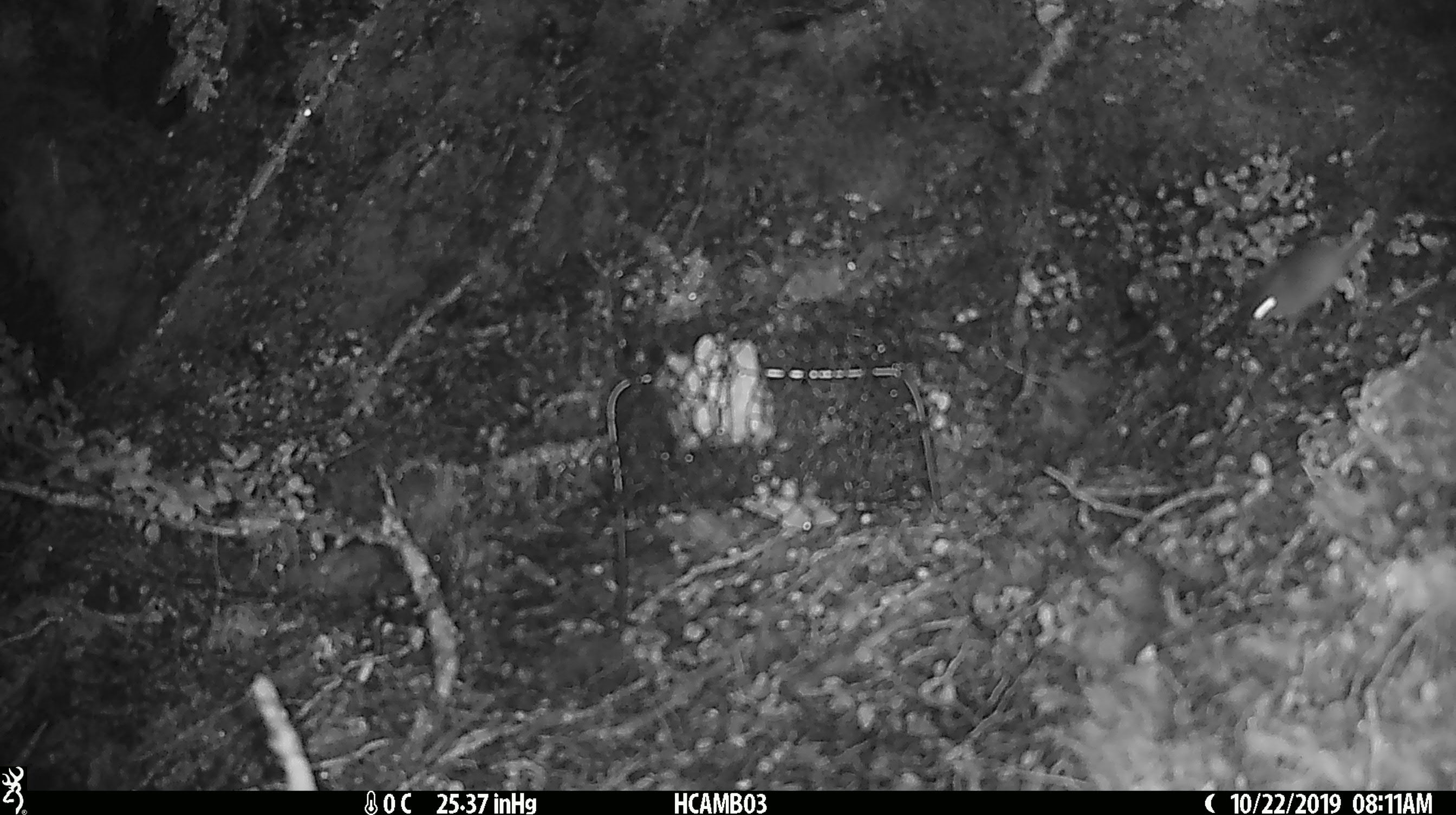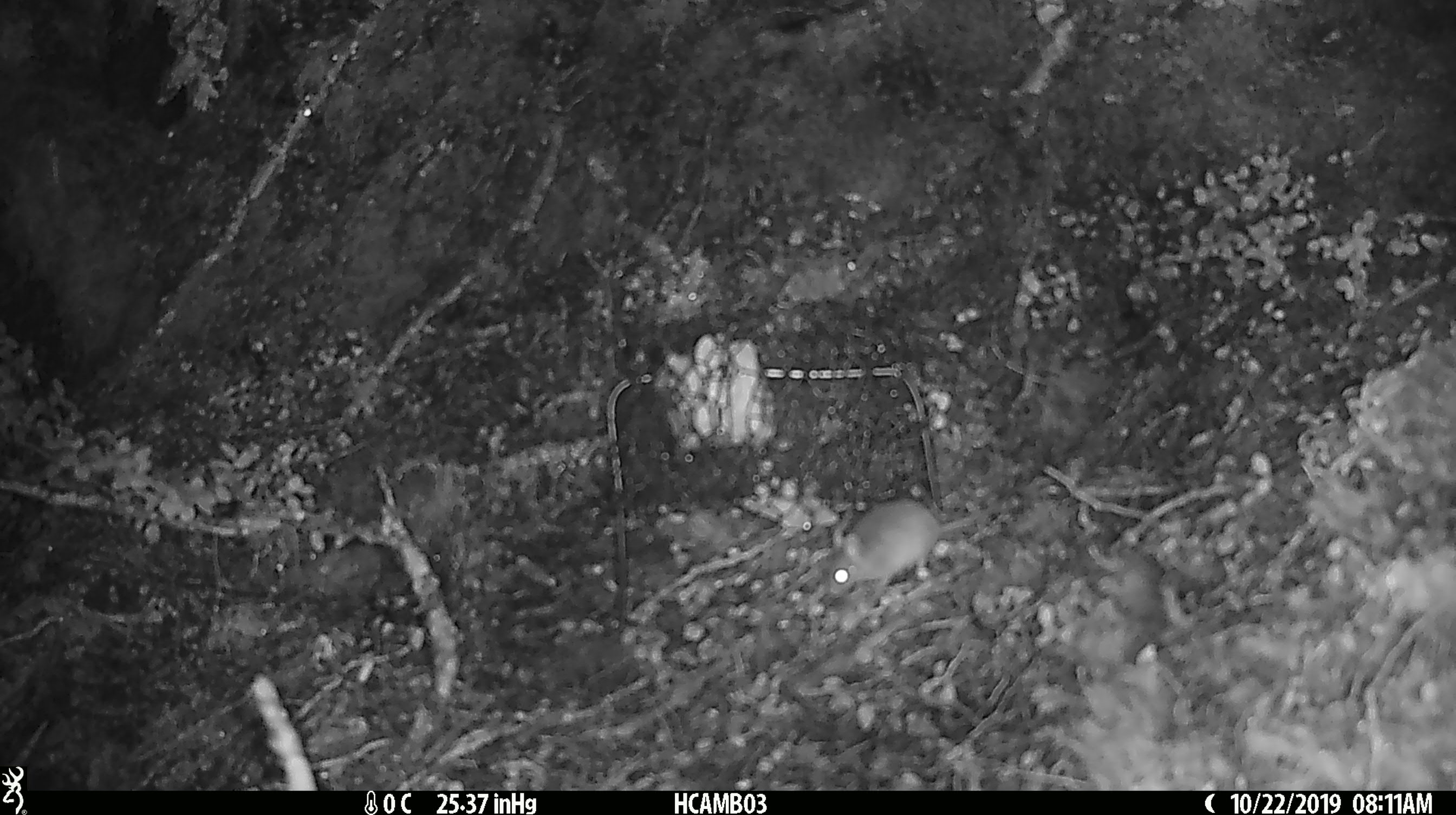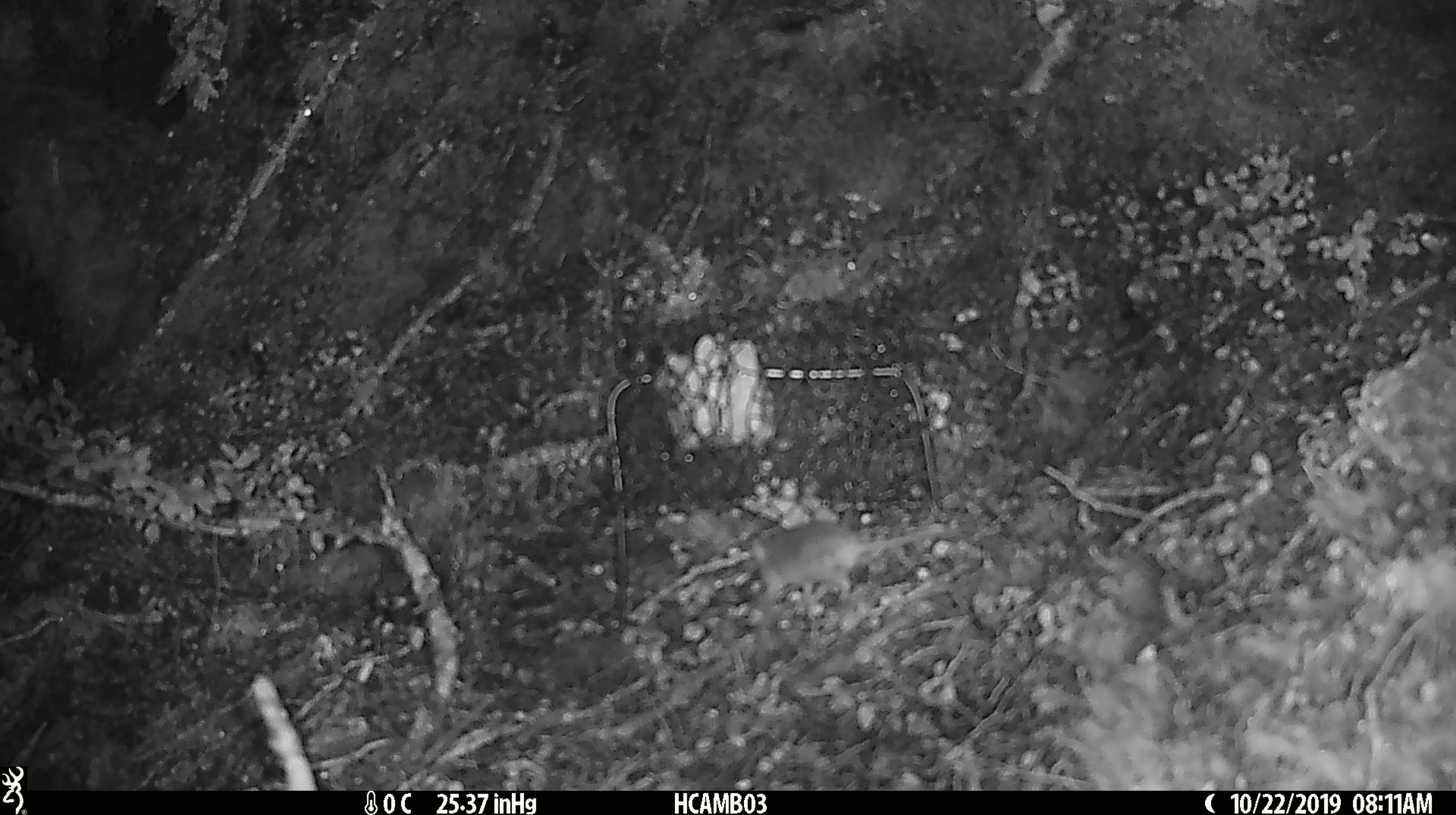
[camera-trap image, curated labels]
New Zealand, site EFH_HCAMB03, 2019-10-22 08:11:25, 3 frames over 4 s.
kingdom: Animalia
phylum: Chordata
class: Mammalia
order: Rodentia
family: Muridae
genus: Mus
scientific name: Mus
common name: mouse